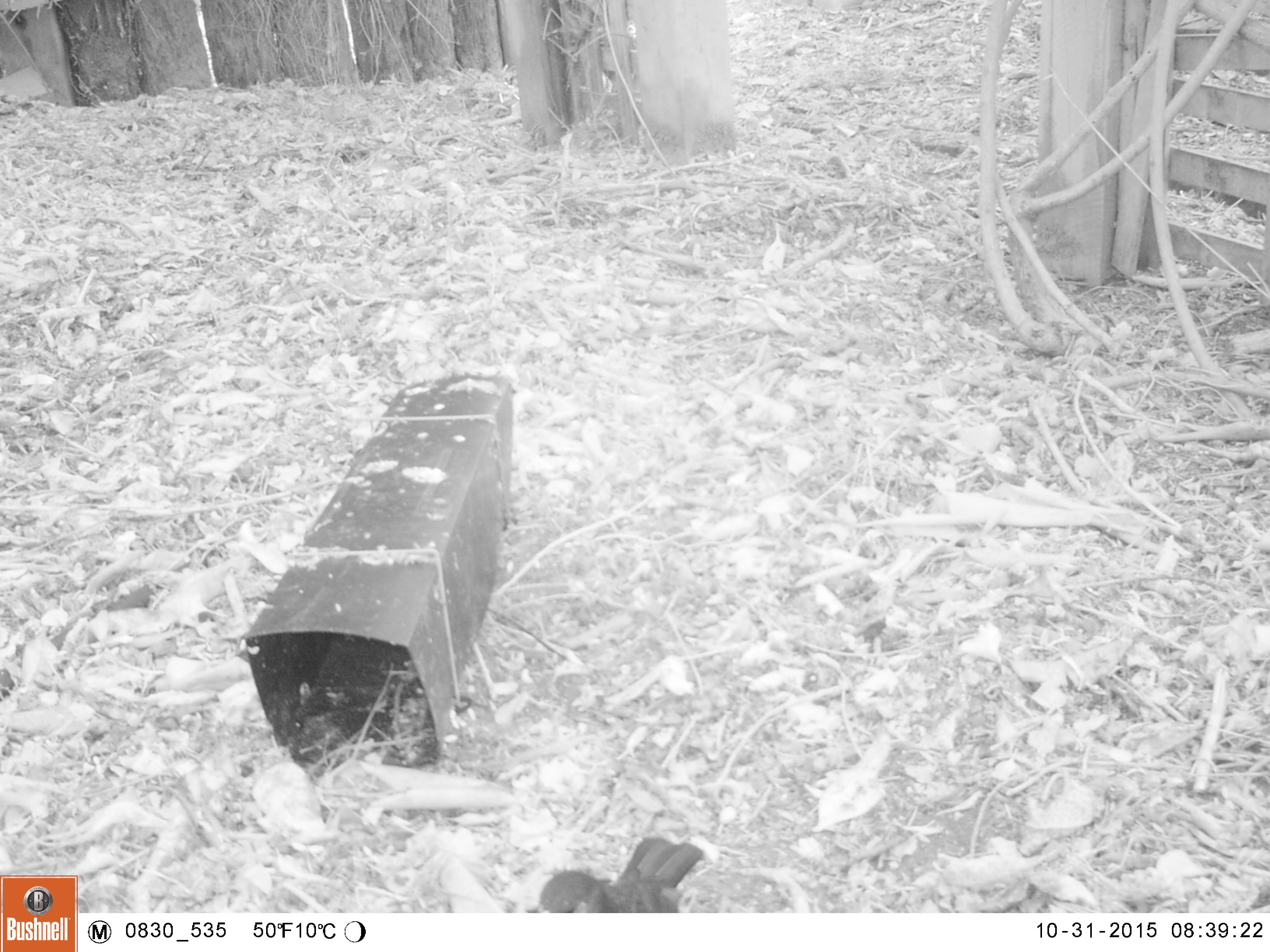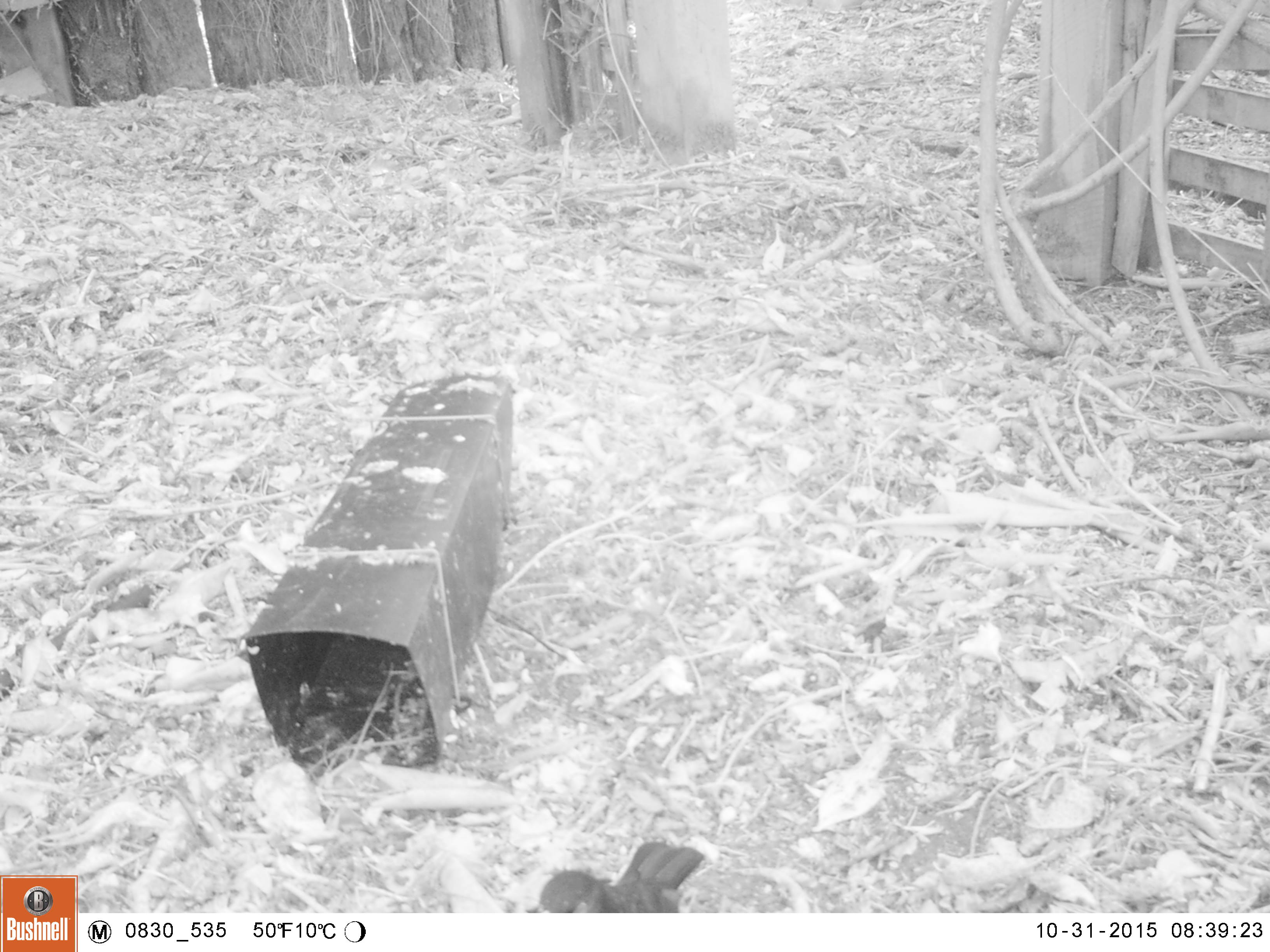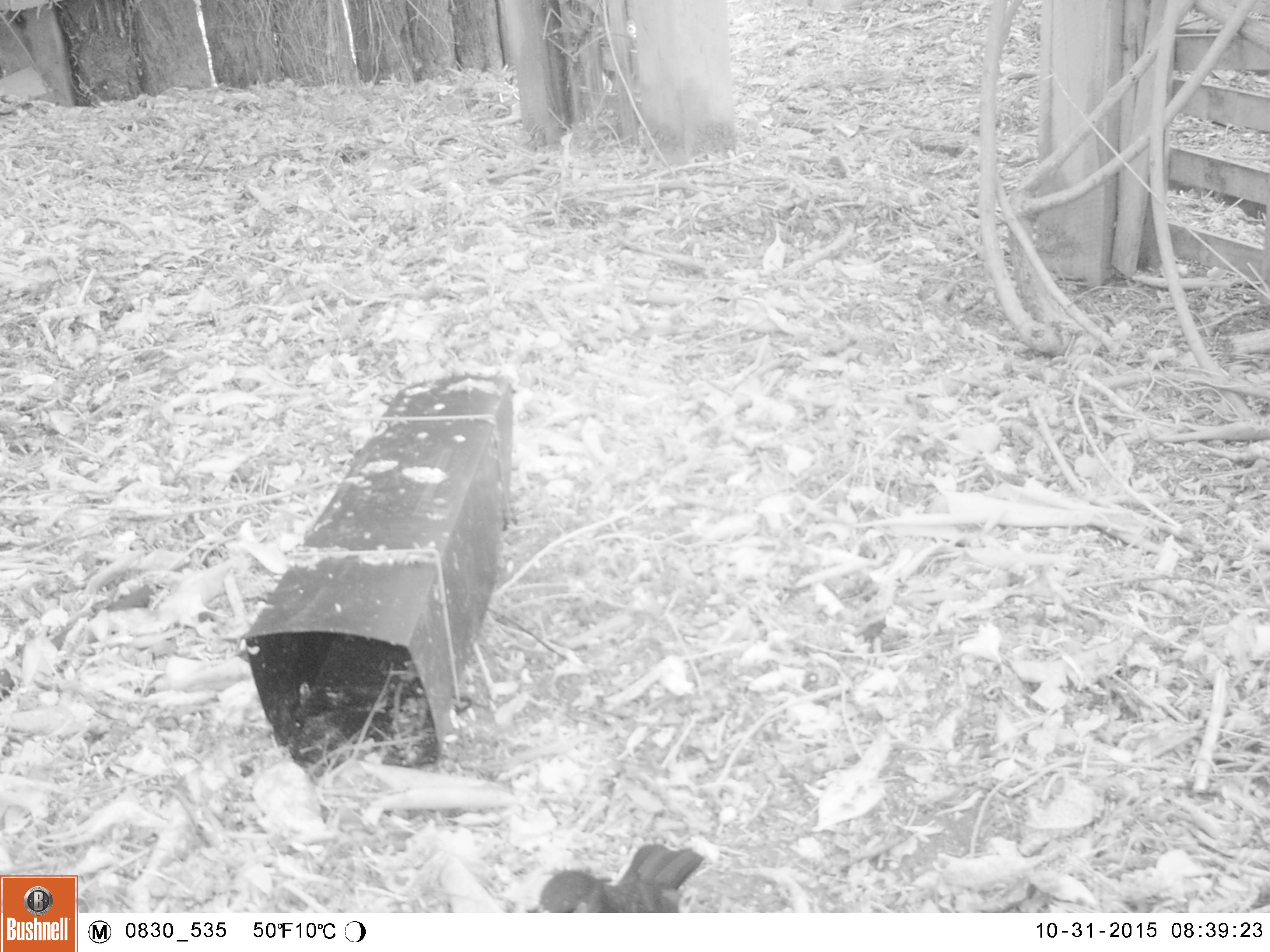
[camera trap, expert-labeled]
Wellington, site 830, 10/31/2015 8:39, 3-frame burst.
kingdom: Animalia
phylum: Chordata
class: Aves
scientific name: Aves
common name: bird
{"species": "bird (Aves)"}